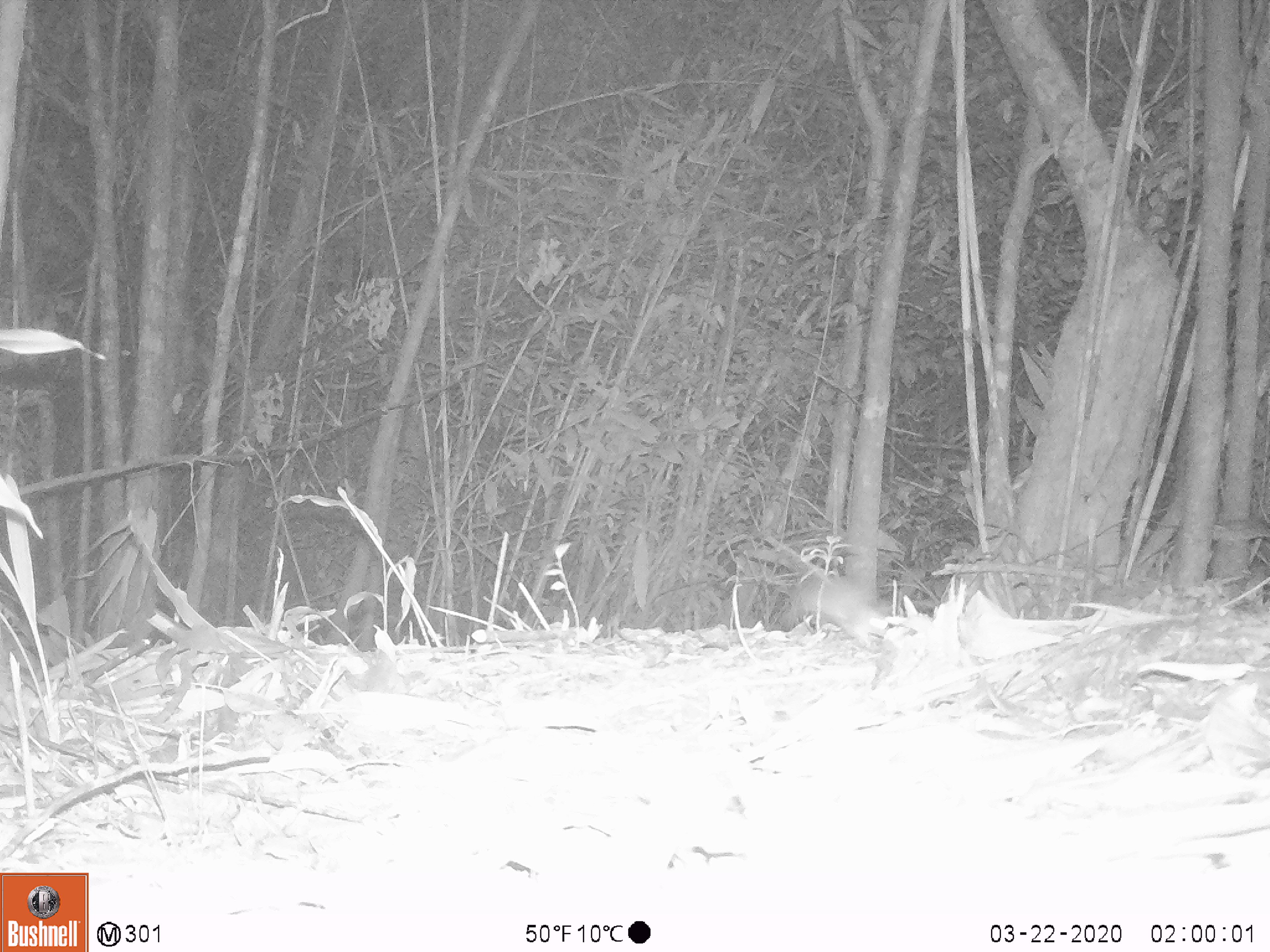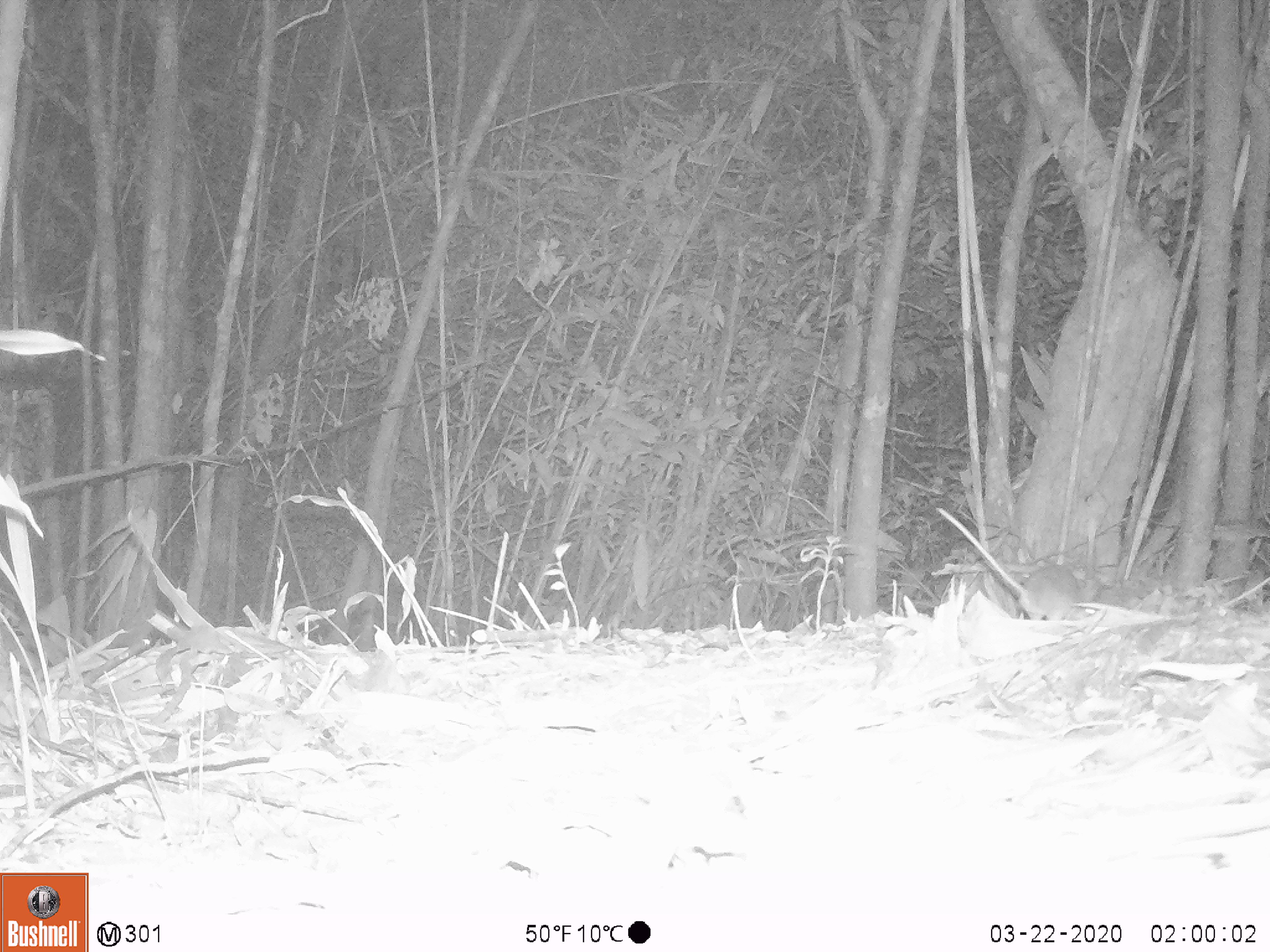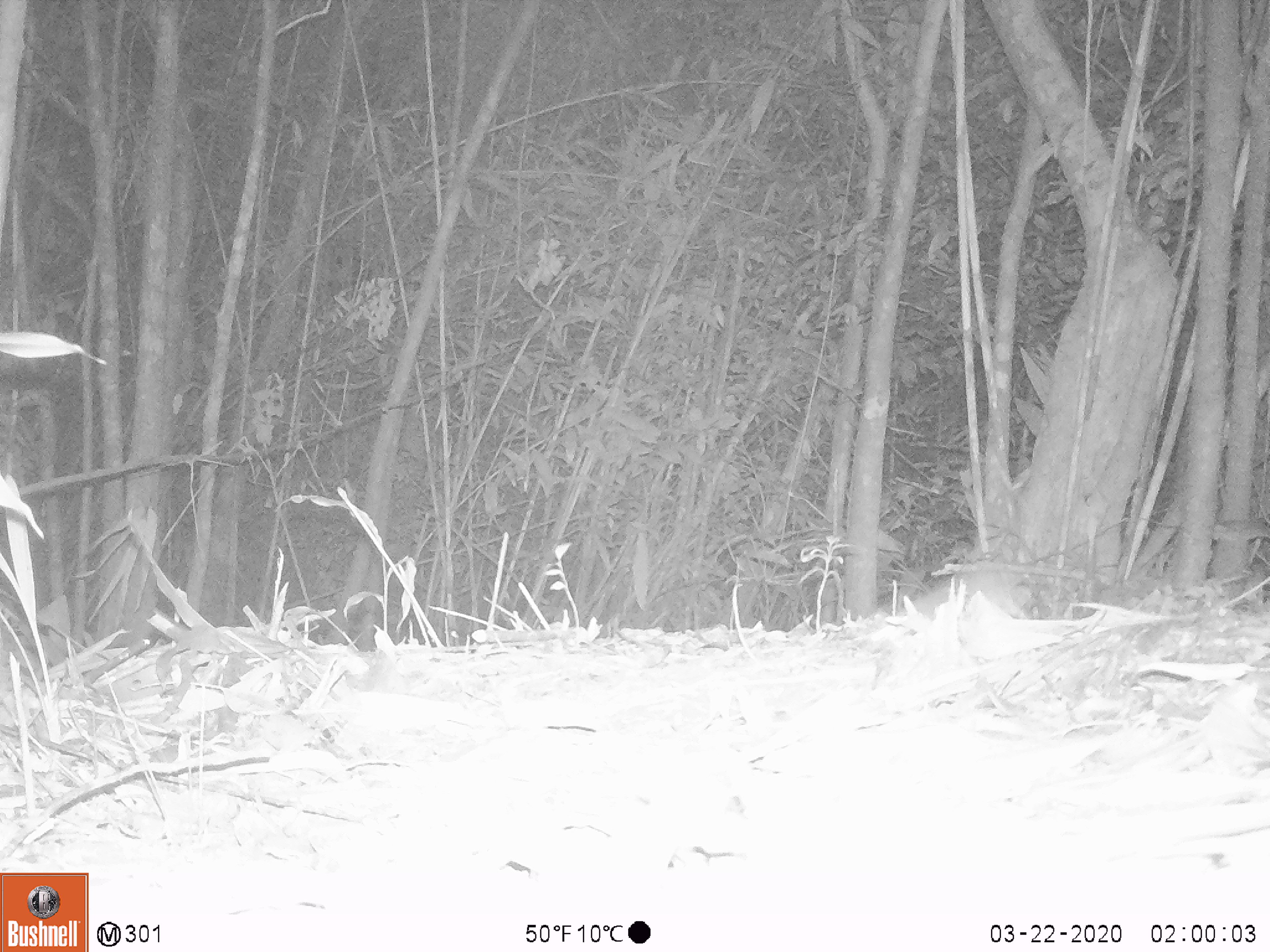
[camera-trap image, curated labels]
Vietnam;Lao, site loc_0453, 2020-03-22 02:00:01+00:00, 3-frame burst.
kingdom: Animalia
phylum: Chordata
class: Mammalia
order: Rodentia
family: Muridae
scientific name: Muridae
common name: old-world mice and rats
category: unidentified murid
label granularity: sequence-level